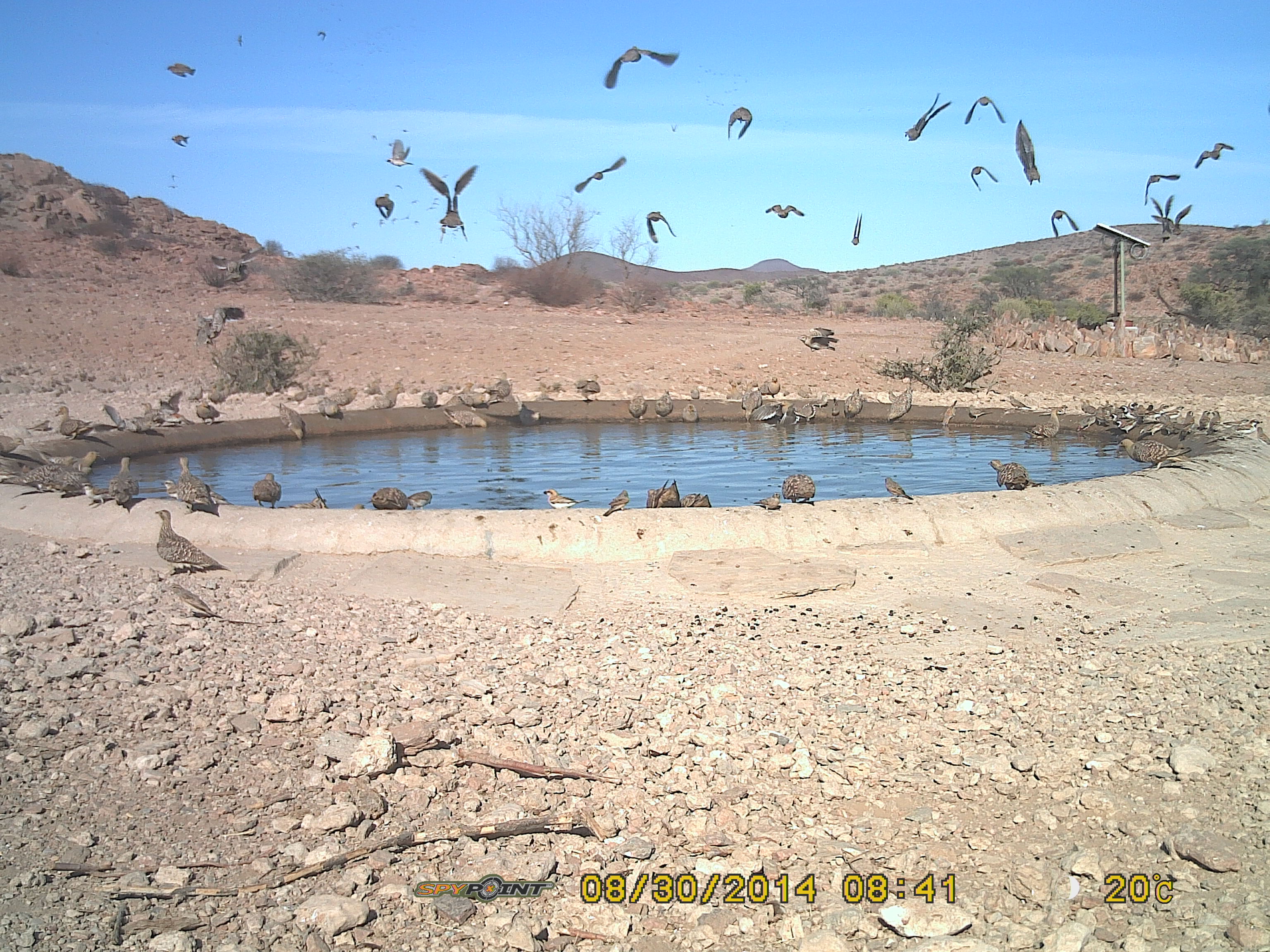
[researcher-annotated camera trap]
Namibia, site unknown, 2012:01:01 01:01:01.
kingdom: Animalia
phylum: Chordata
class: Aves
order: Pterocliformes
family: Pteroclidae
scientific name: Pteroclidae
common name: sandgrouse